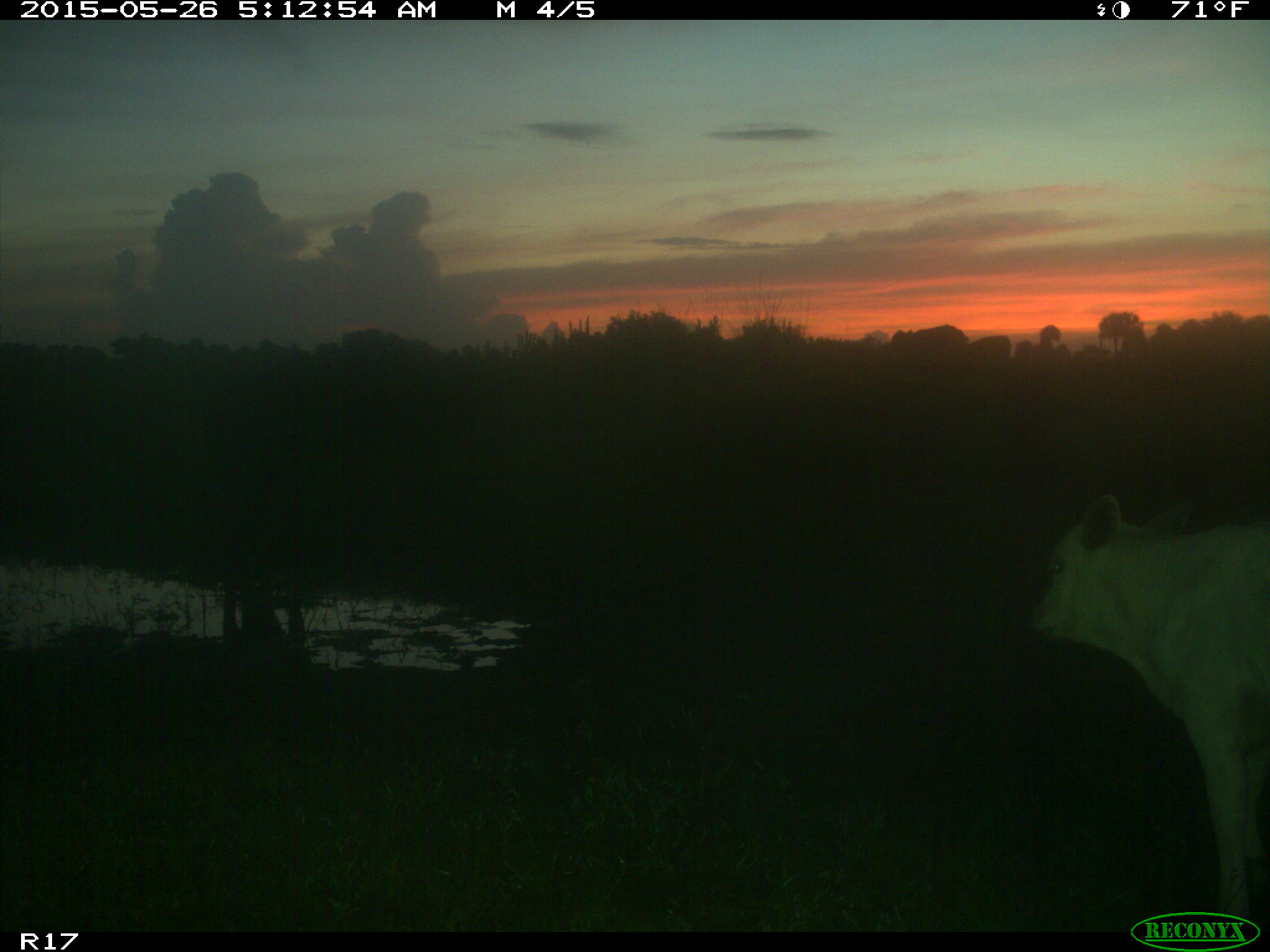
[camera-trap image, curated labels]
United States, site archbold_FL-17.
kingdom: Animalia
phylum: Chordata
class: Mammalia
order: Artiodactyla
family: Bovidae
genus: Bos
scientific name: Bos taurus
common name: domestic cow